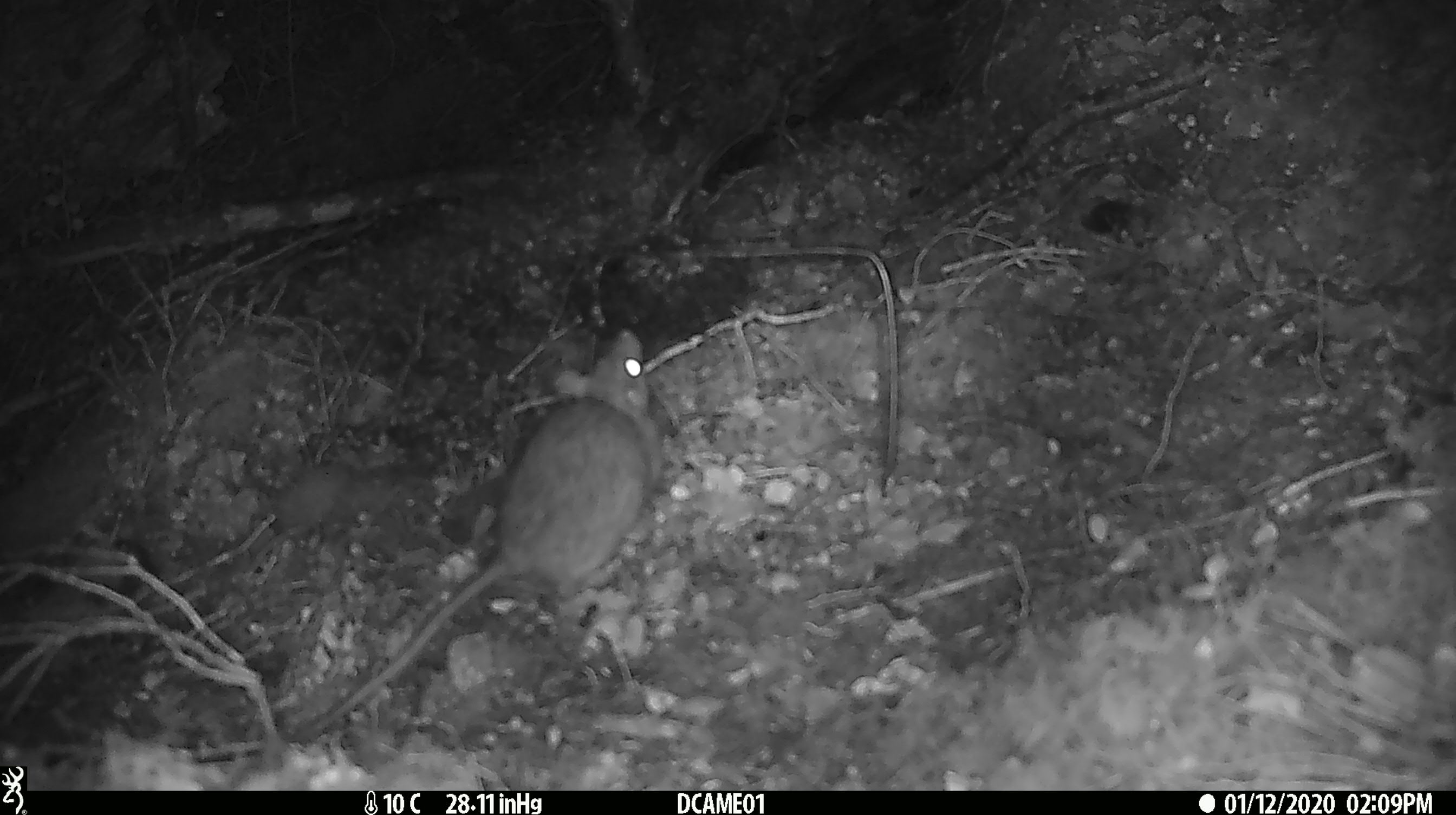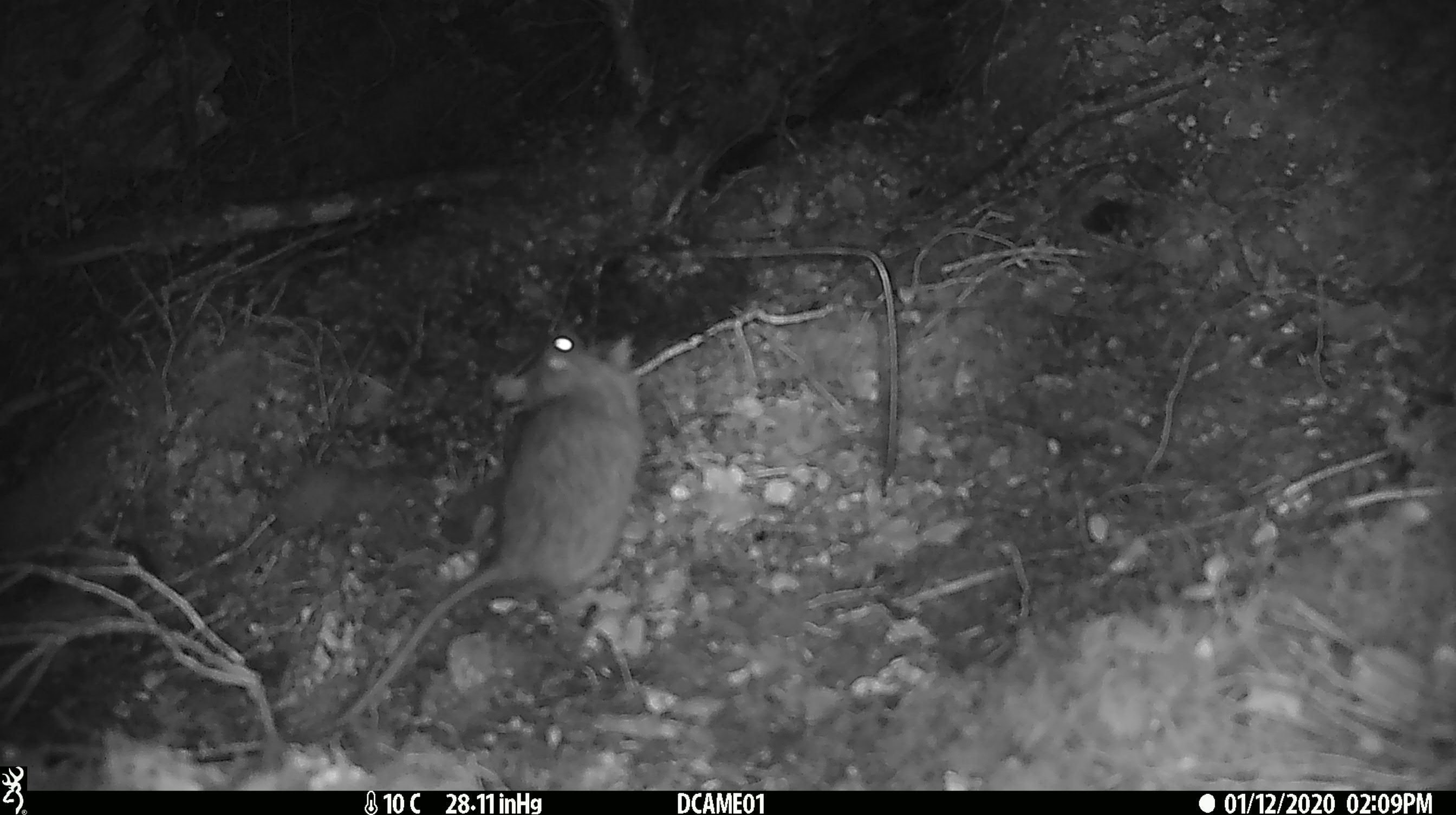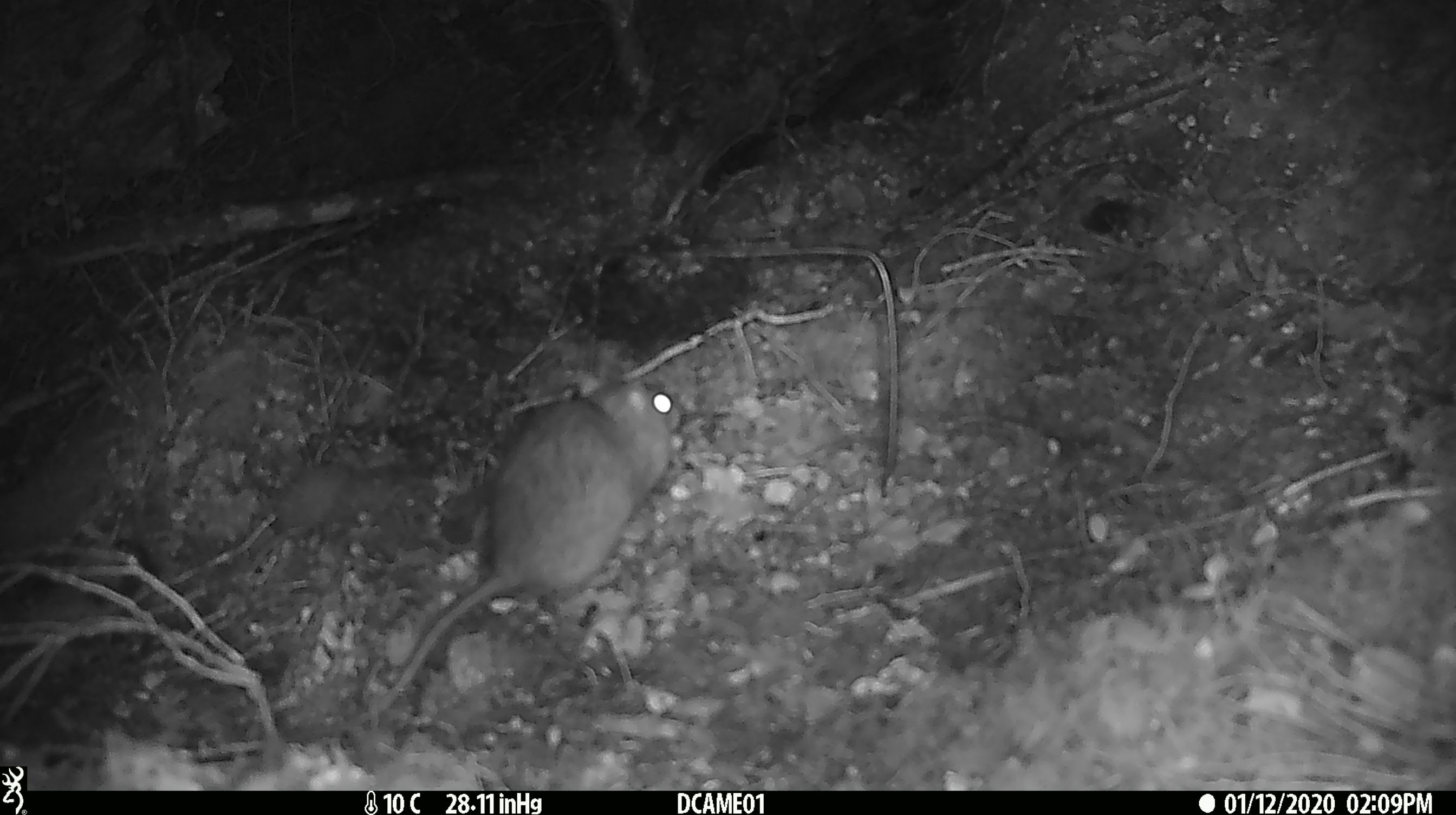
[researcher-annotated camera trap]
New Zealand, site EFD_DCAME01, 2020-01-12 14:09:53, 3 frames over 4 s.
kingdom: Animalia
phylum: Chordata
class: Mammalia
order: Rodentia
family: Muridae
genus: Rattus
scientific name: Rattus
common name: rat